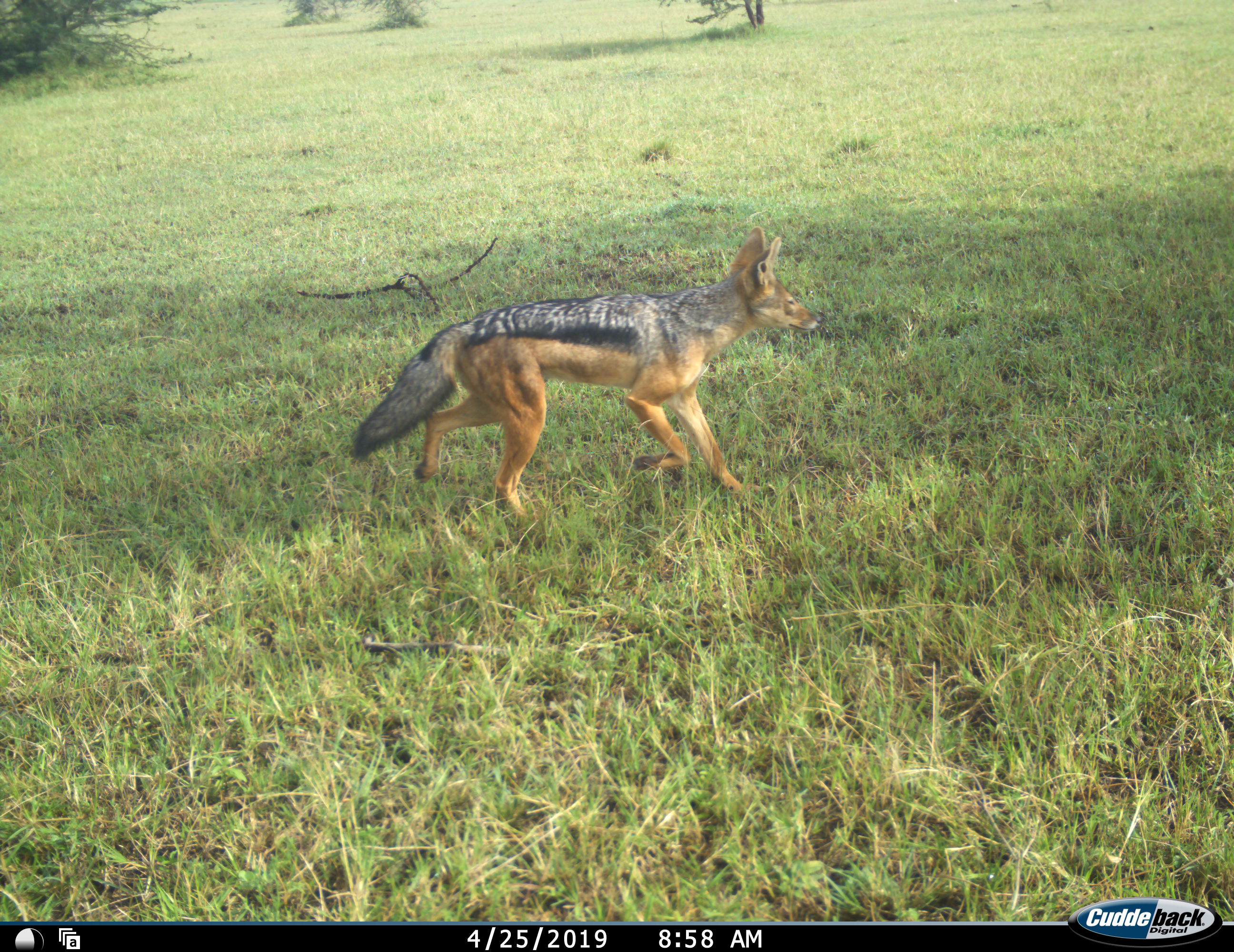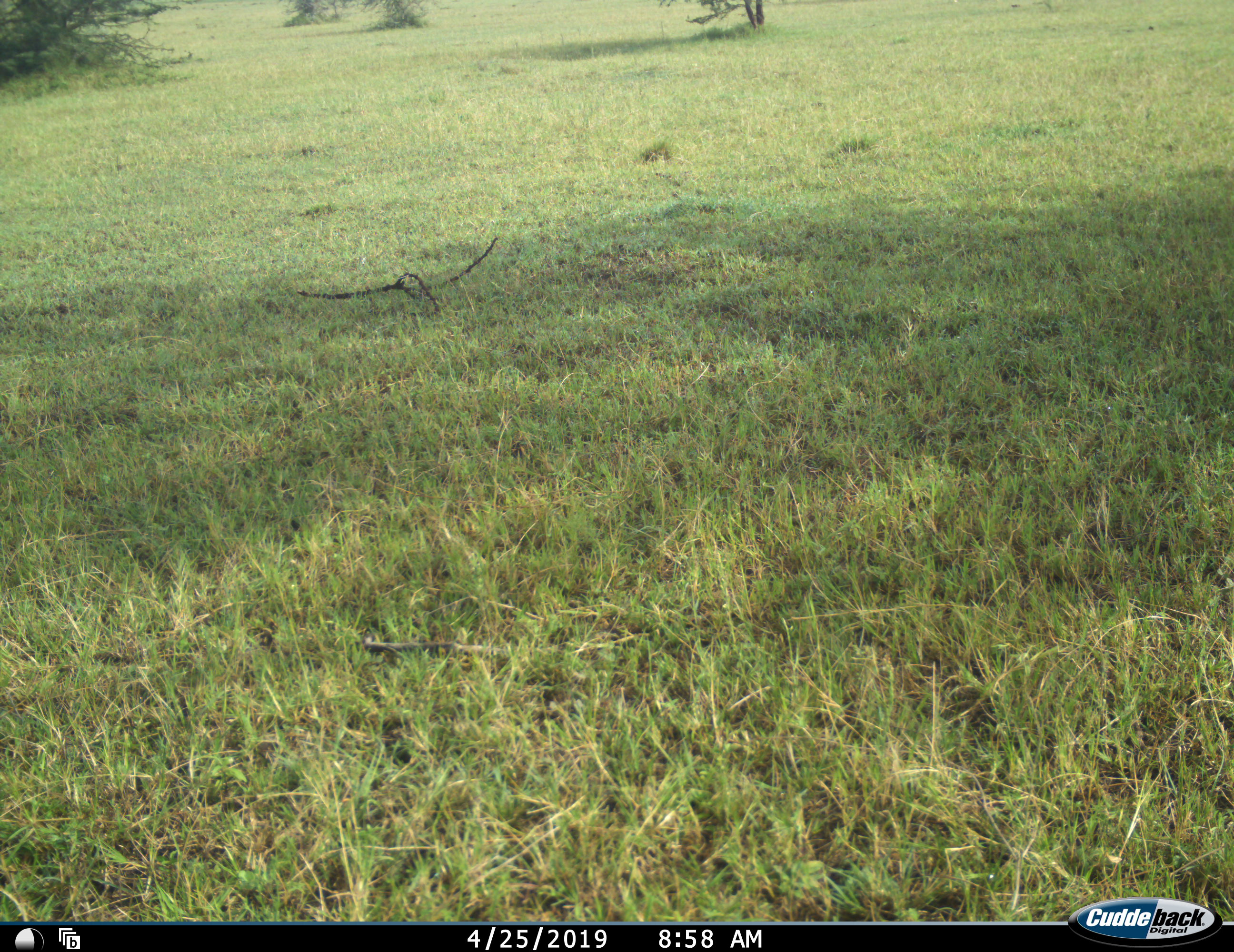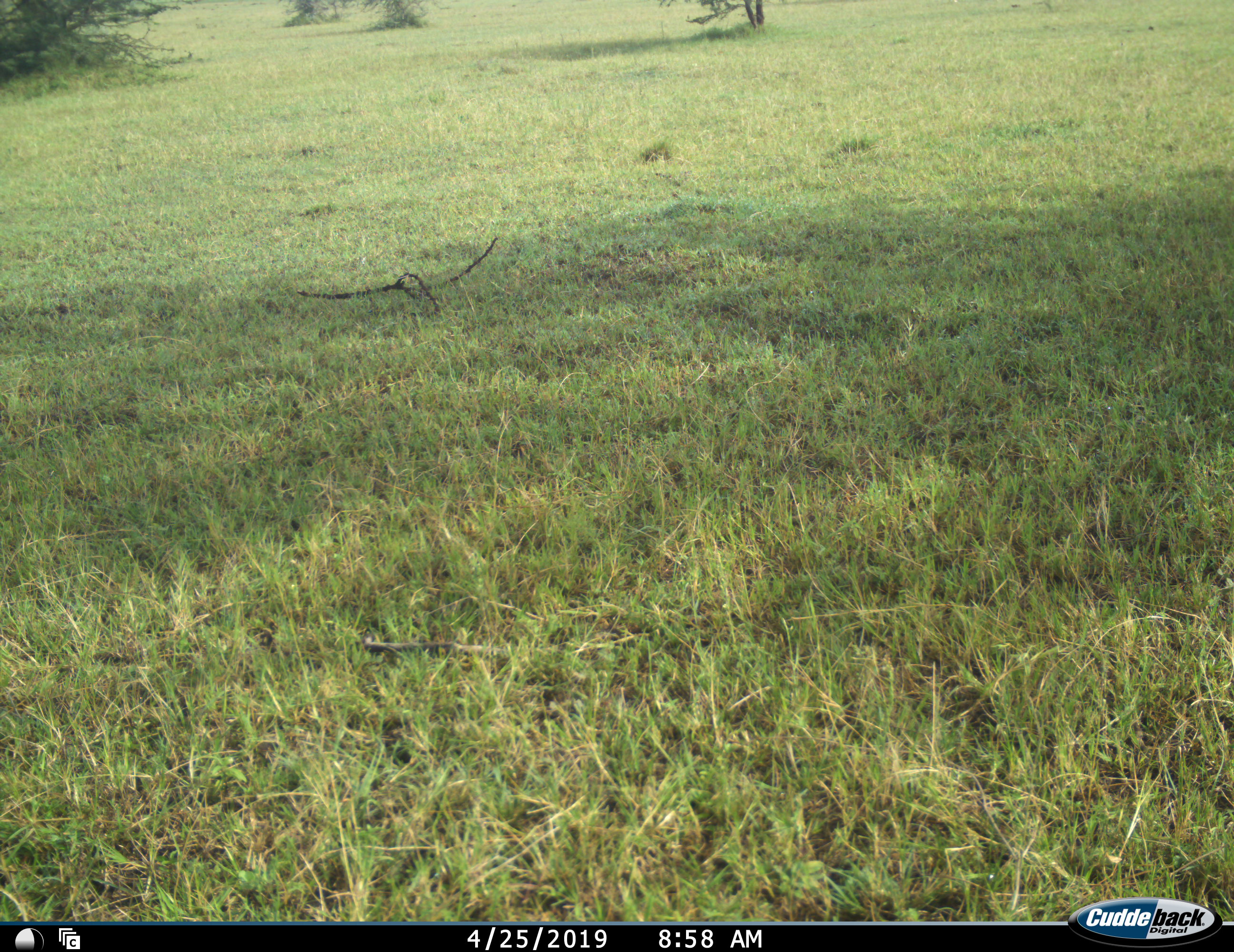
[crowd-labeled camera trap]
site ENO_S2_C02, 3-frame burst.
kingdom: Animalia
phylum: Chordata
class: Mammalia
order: Carnivora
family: Canidae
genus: Lupulella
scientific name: Lupulella mesomelas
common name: black-backed jackal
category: jackalblackbacked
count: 1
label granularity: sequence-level